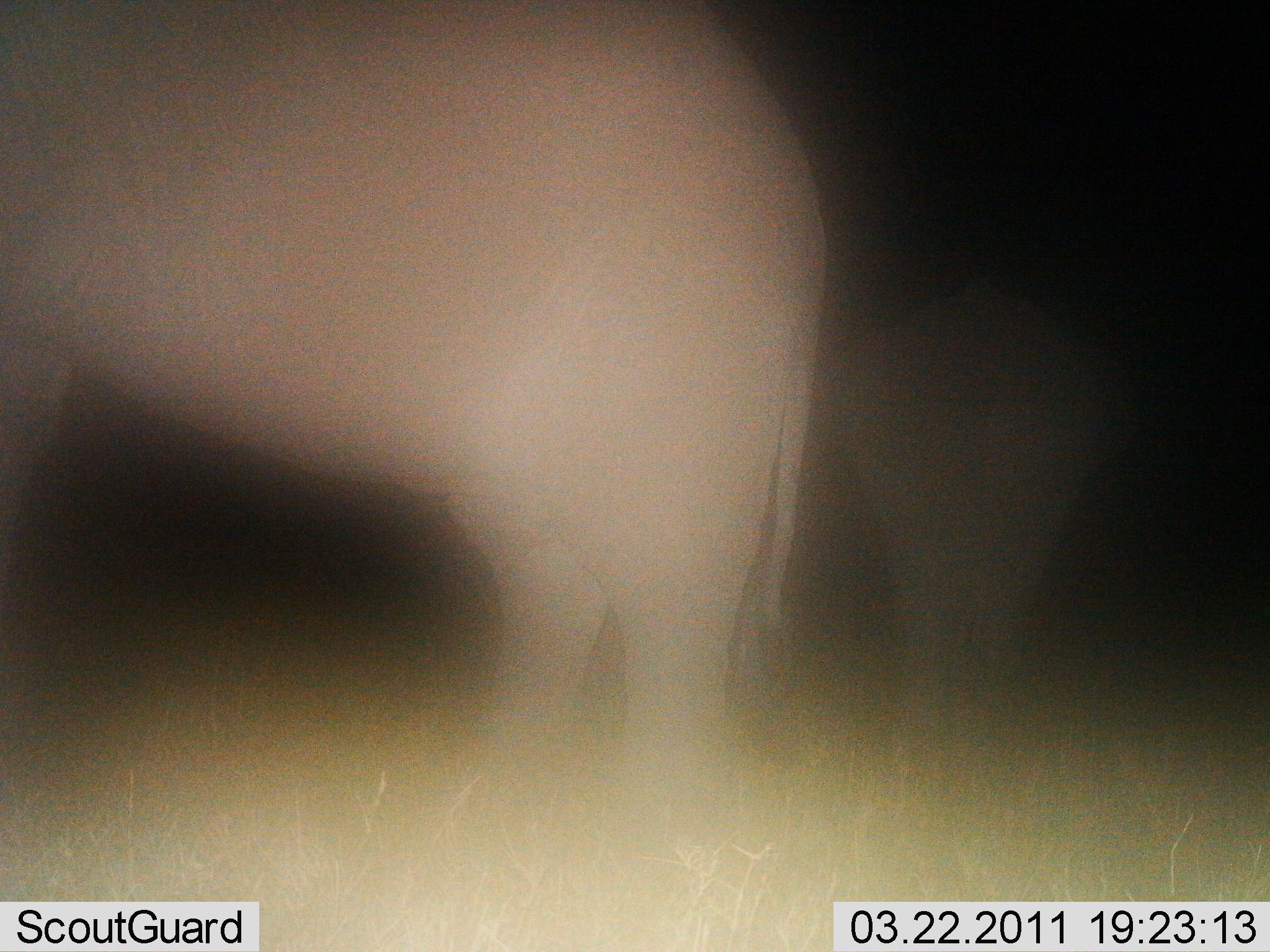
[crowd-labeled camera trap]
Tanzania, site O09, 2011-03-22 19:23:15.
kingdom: Animalia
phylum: Chordata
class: Mammalia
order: Proboscidea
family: Elephantidae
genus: Loxodonta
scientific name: Loxodonta africana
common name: african bush elephant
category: elephant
Elephant (african bush elephant) (Loxodonta africana), count 2. Behavior (volunteer vote fractions): standing 100%, resting 0%, moving 0%, interacting 0%. Young present (vote fraction): 9%. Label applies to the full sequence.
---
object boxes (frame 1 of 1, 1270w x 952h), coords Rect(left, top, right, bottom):
animal: Rect(0, 0, 828, 844); Rect(832, 281, 1134, 709)